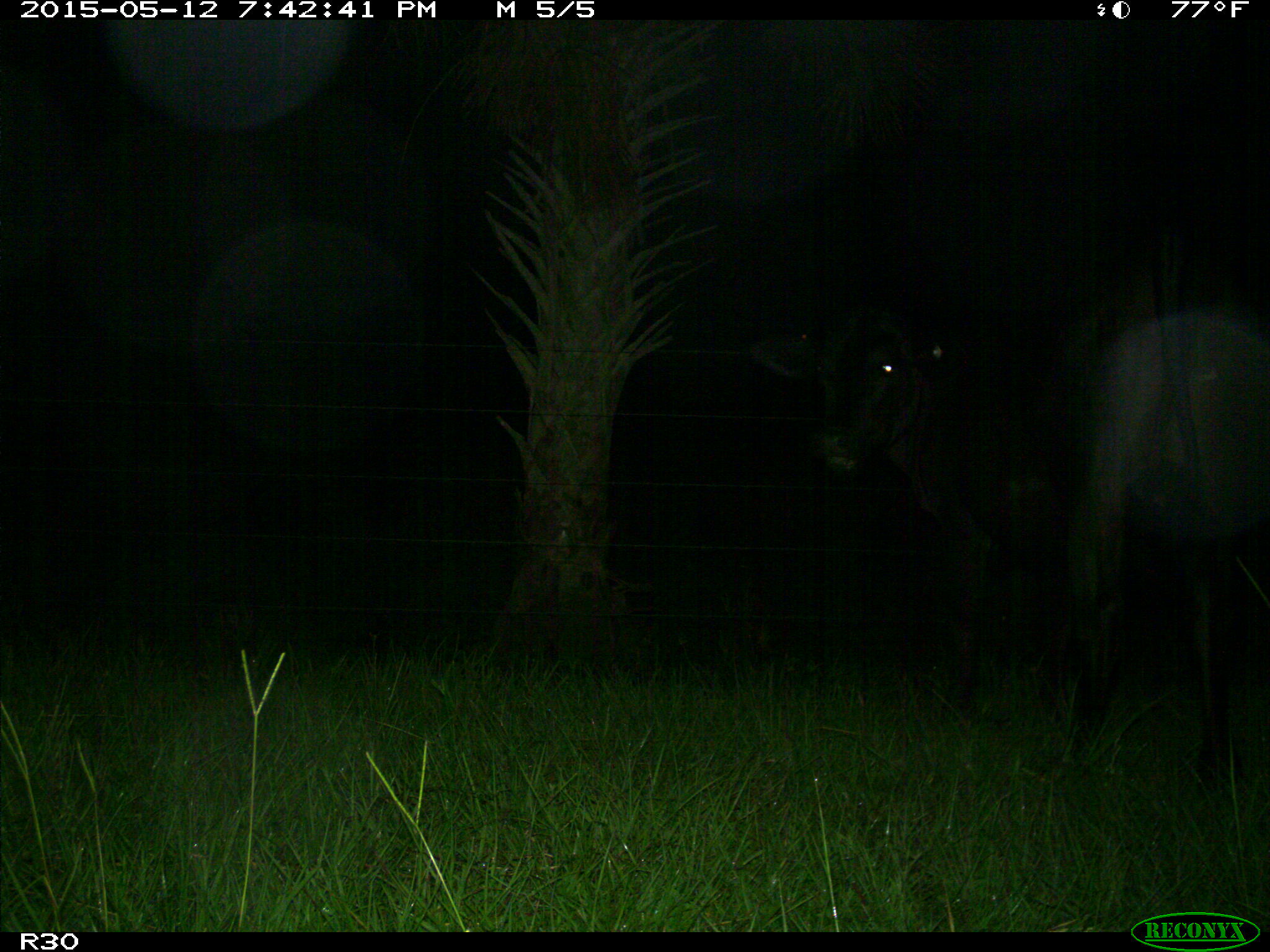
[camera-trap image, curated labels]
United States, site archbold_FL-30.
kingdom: Animalia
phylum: Chordata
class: Mammalia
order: Artiodactyla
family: Bovidae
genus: Bos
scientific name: Bos taurus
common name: domestic cow